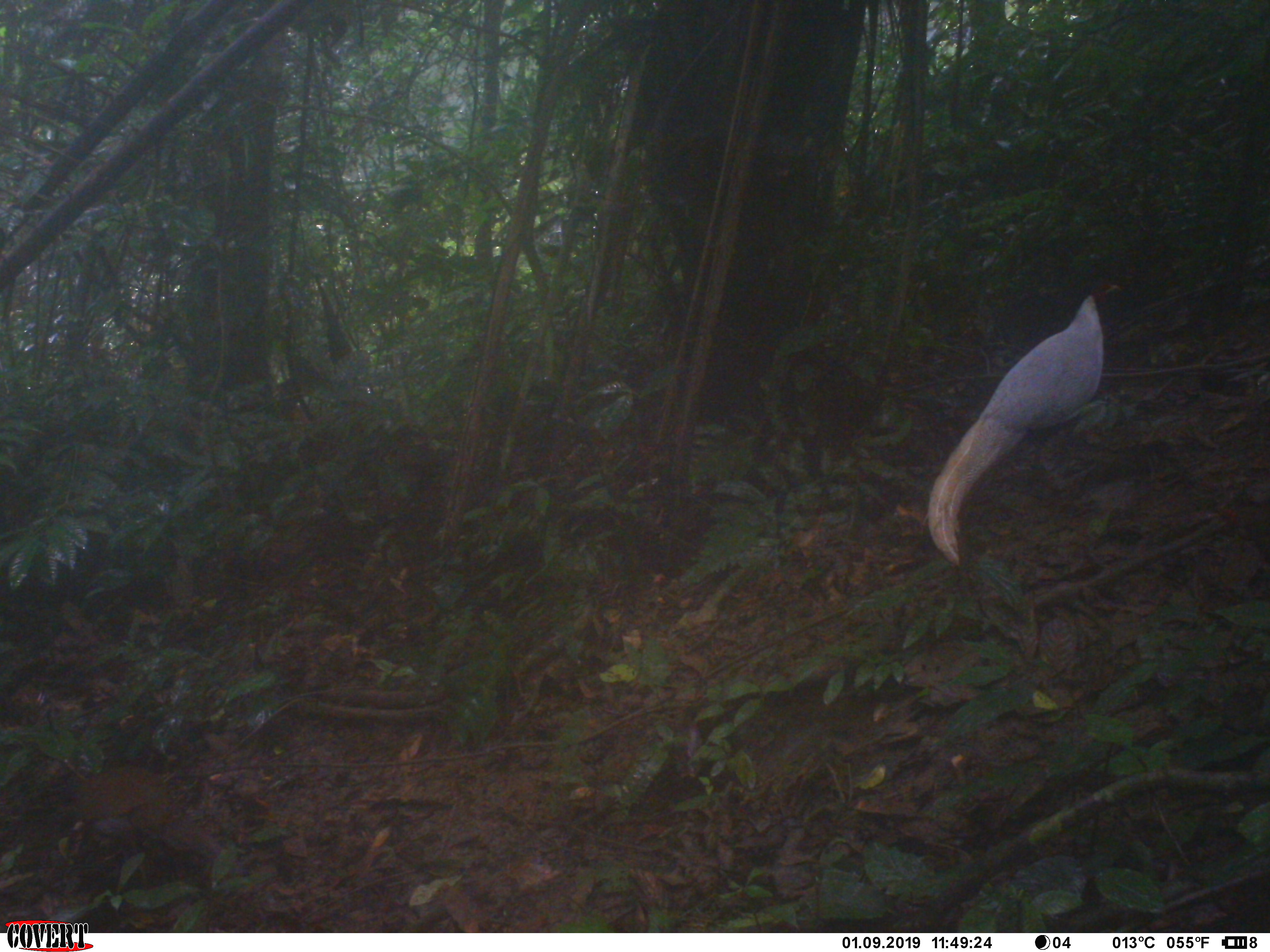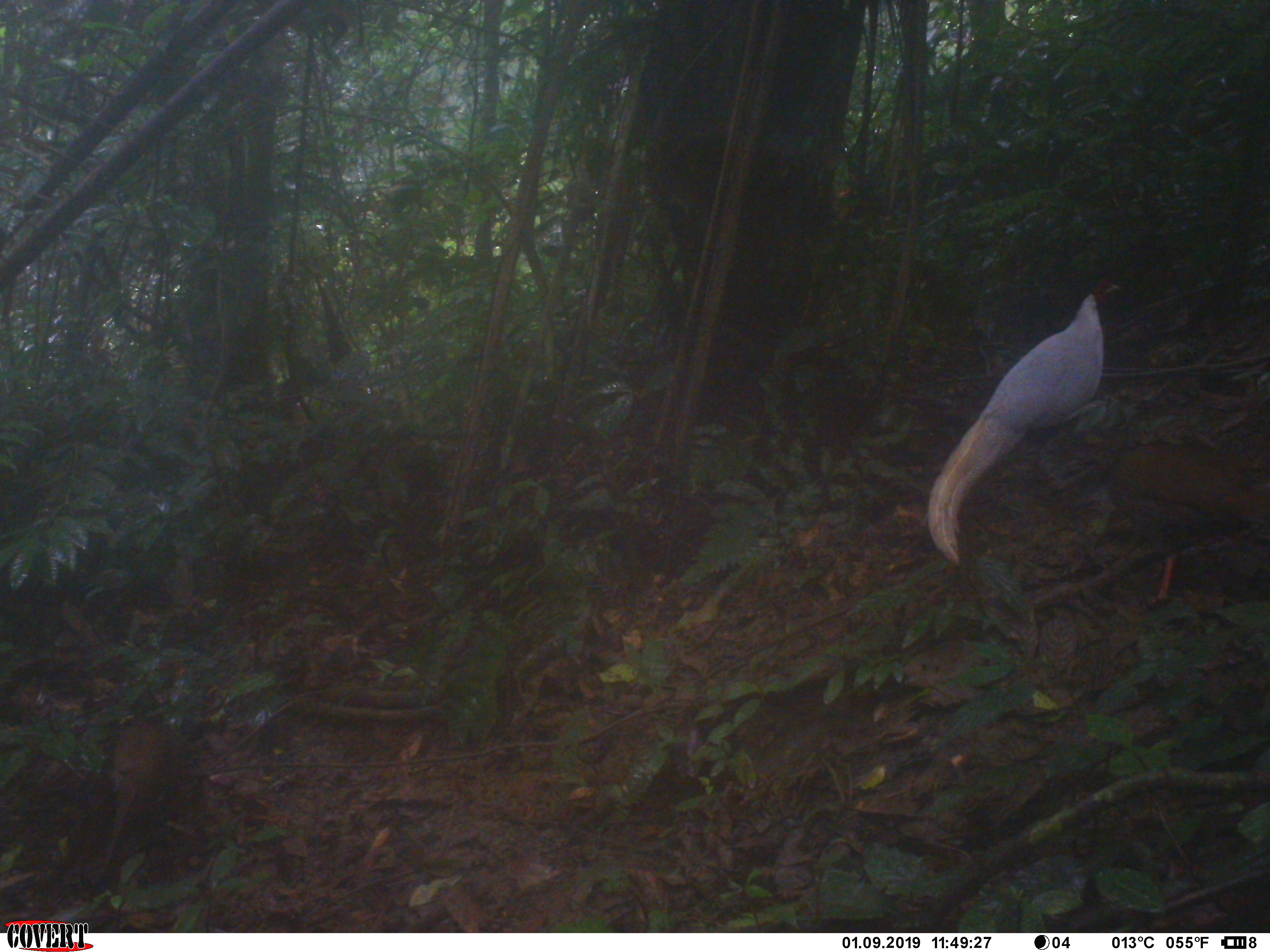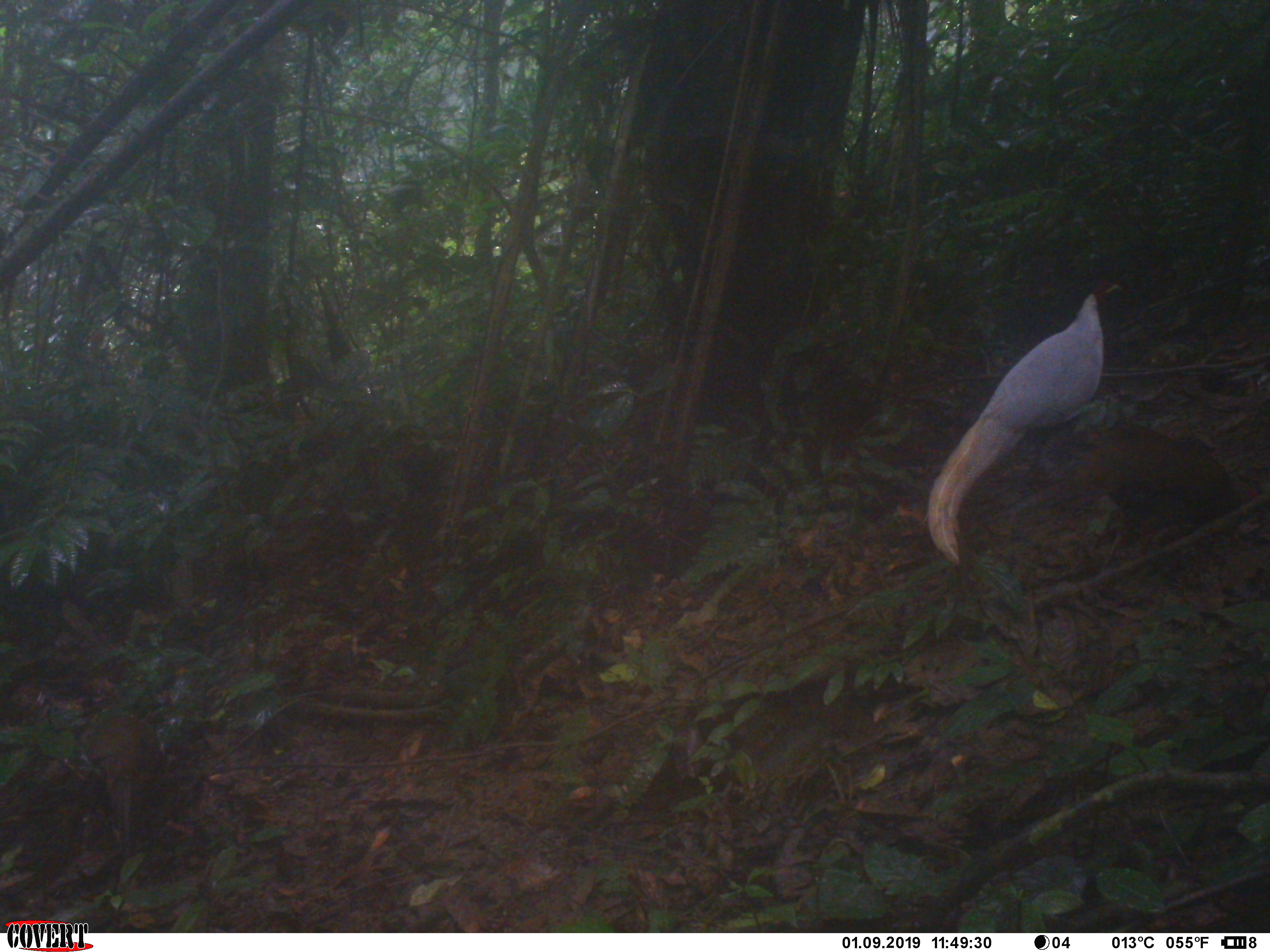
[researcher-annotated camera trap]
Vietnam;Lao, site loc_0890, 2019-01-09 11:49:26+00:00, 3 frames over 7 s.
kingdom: Animalia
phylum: Chordata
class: Aves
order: Galliformes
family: Phasianidae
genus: Lophura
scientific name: Lophura nycthemera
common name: silver pheasant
Silver pheasant (Lophura nycthemera). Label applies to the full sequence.